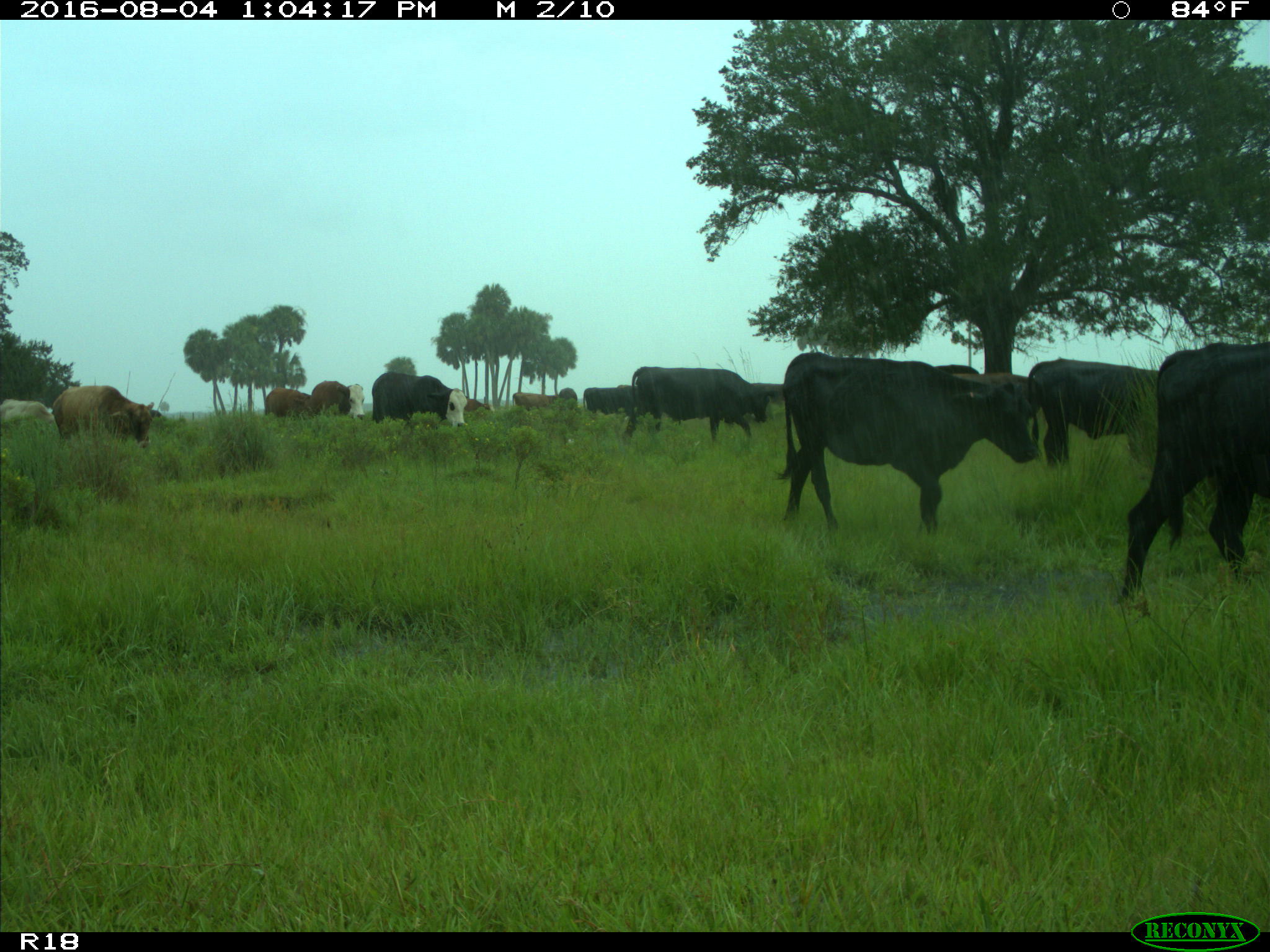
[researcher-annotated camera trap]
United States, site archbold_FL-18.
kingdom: Animalia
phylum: Chordata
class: Mammalia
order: Artiodactyla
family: Bovidae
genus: Bos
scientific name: Bos taurus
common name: domestic cow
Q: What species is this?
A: Bos taurus (domestic cow).